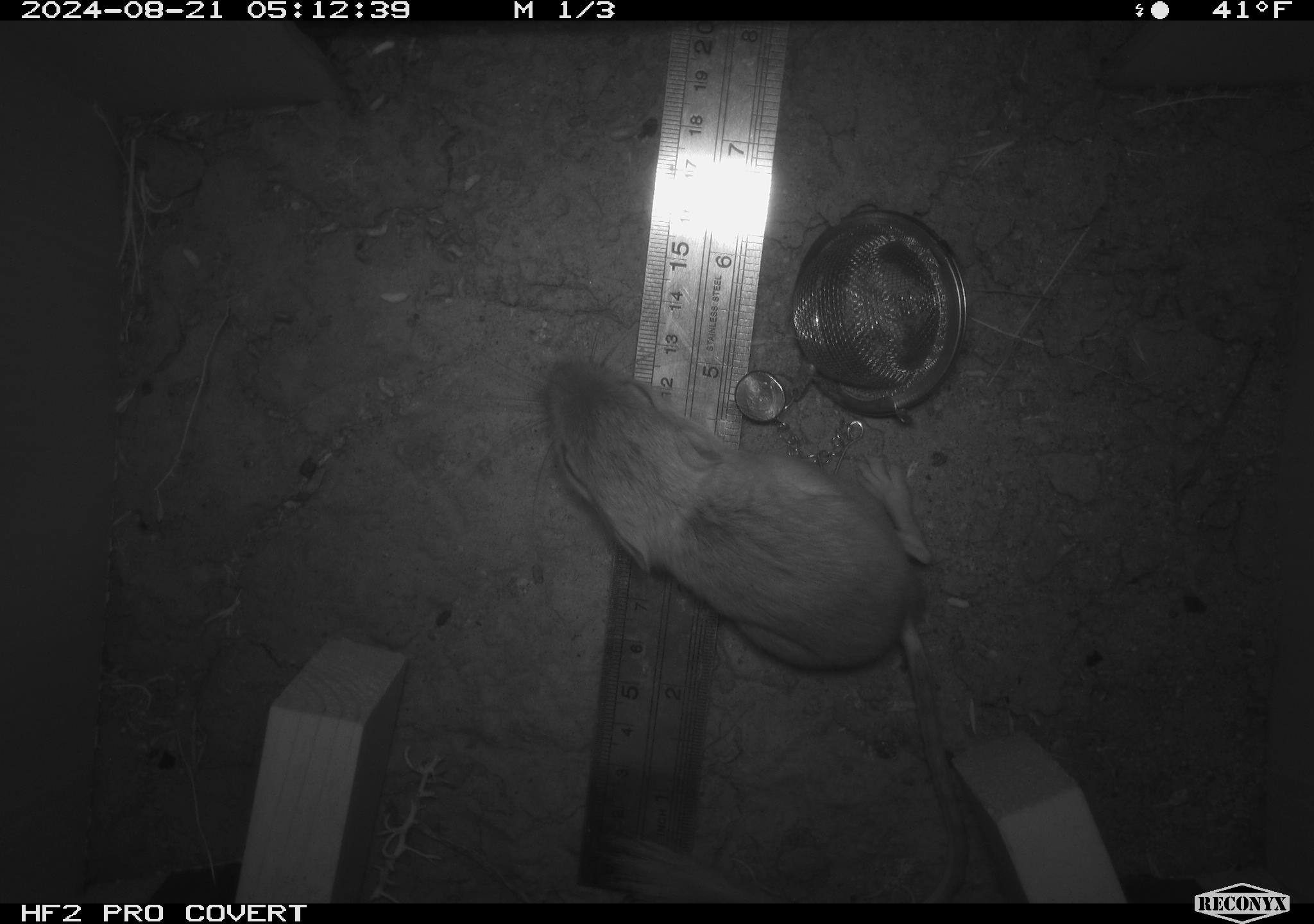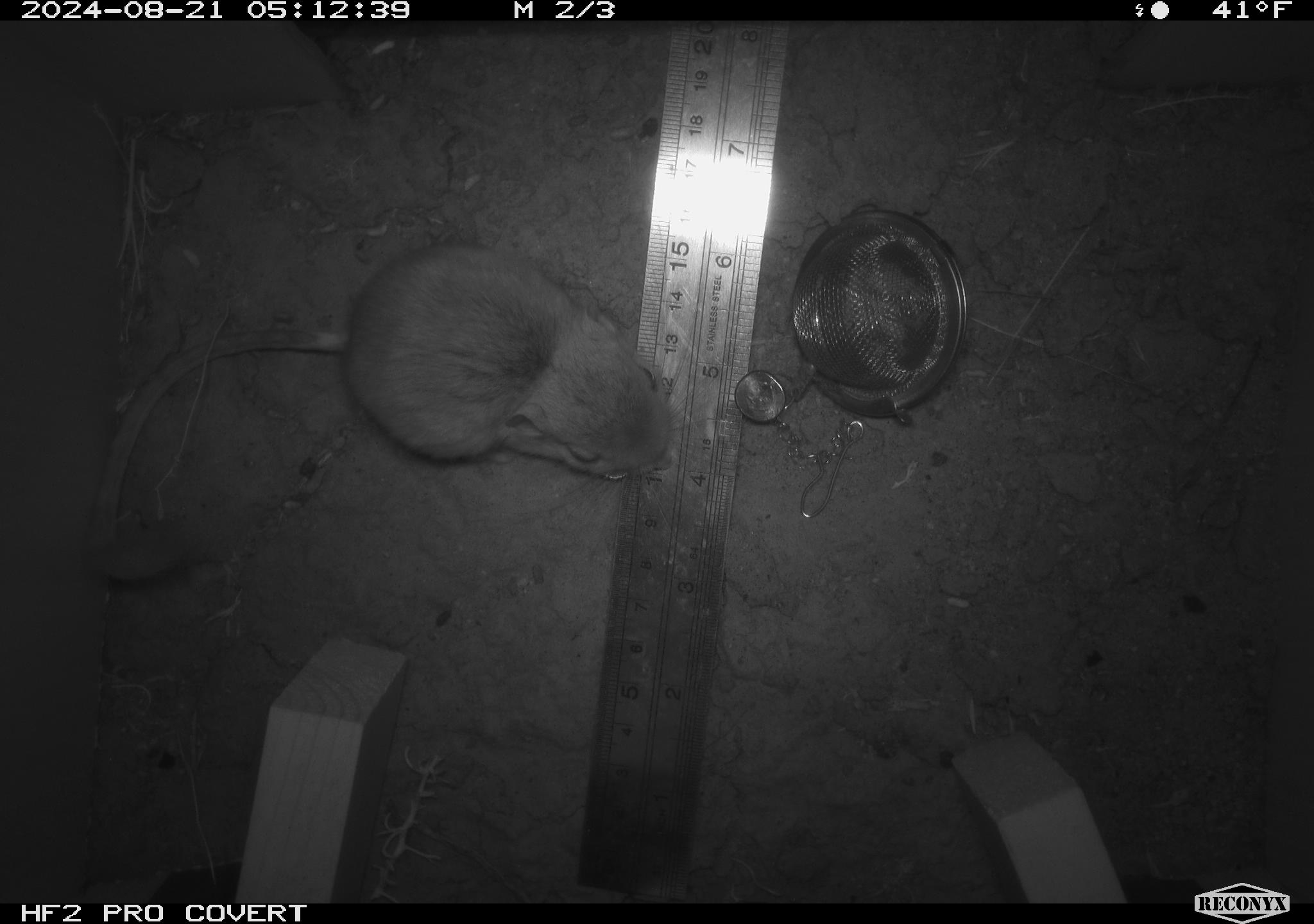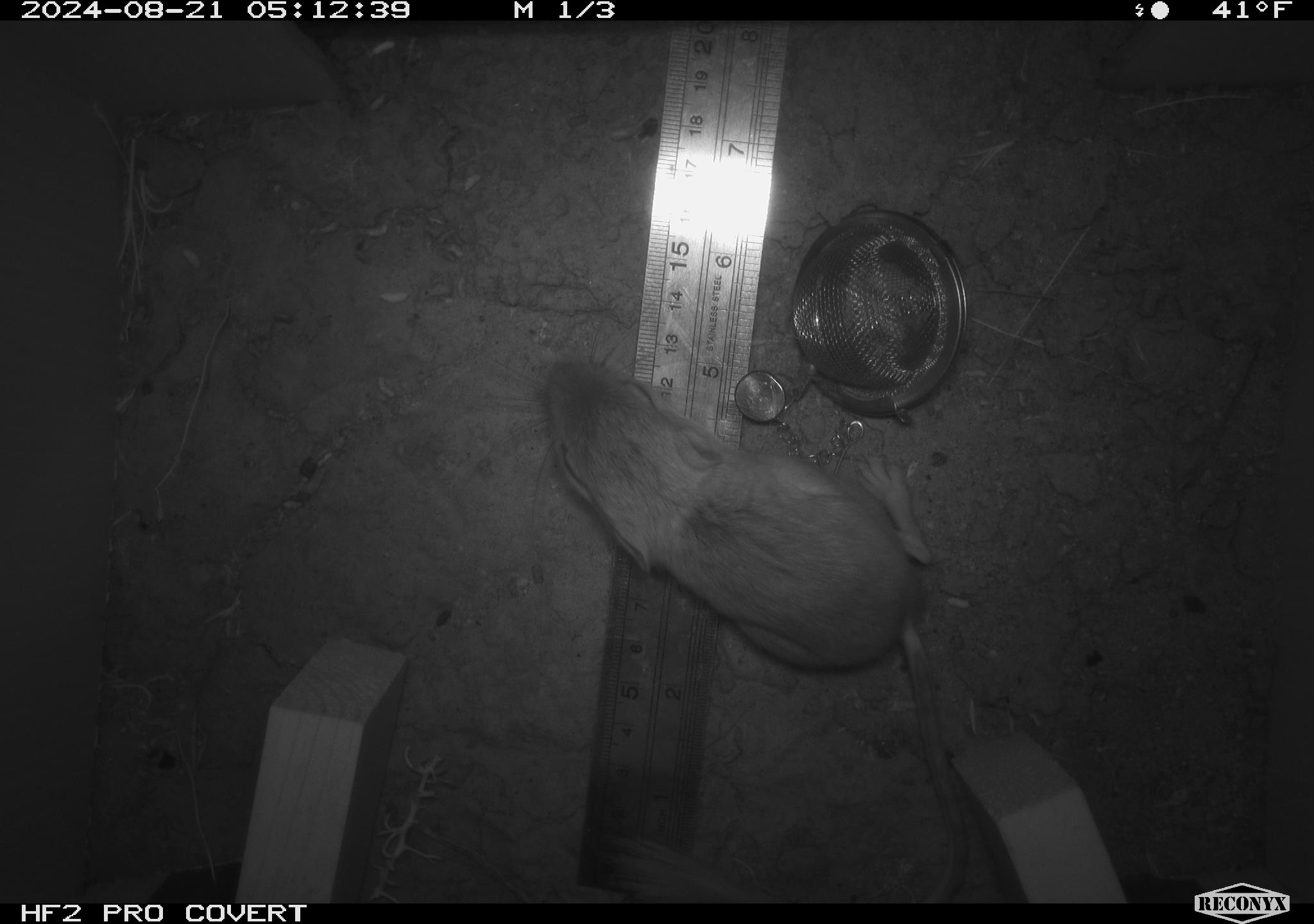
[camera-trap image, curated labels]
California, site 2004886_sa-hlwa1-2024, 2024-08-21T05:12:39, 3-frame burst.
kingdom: Animalia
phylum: Chordata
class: Mammalia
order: Rodentia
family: Heteromyidae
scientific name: Heteromyidae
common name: kangaroo rats and pocket mice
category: heteromyidae family